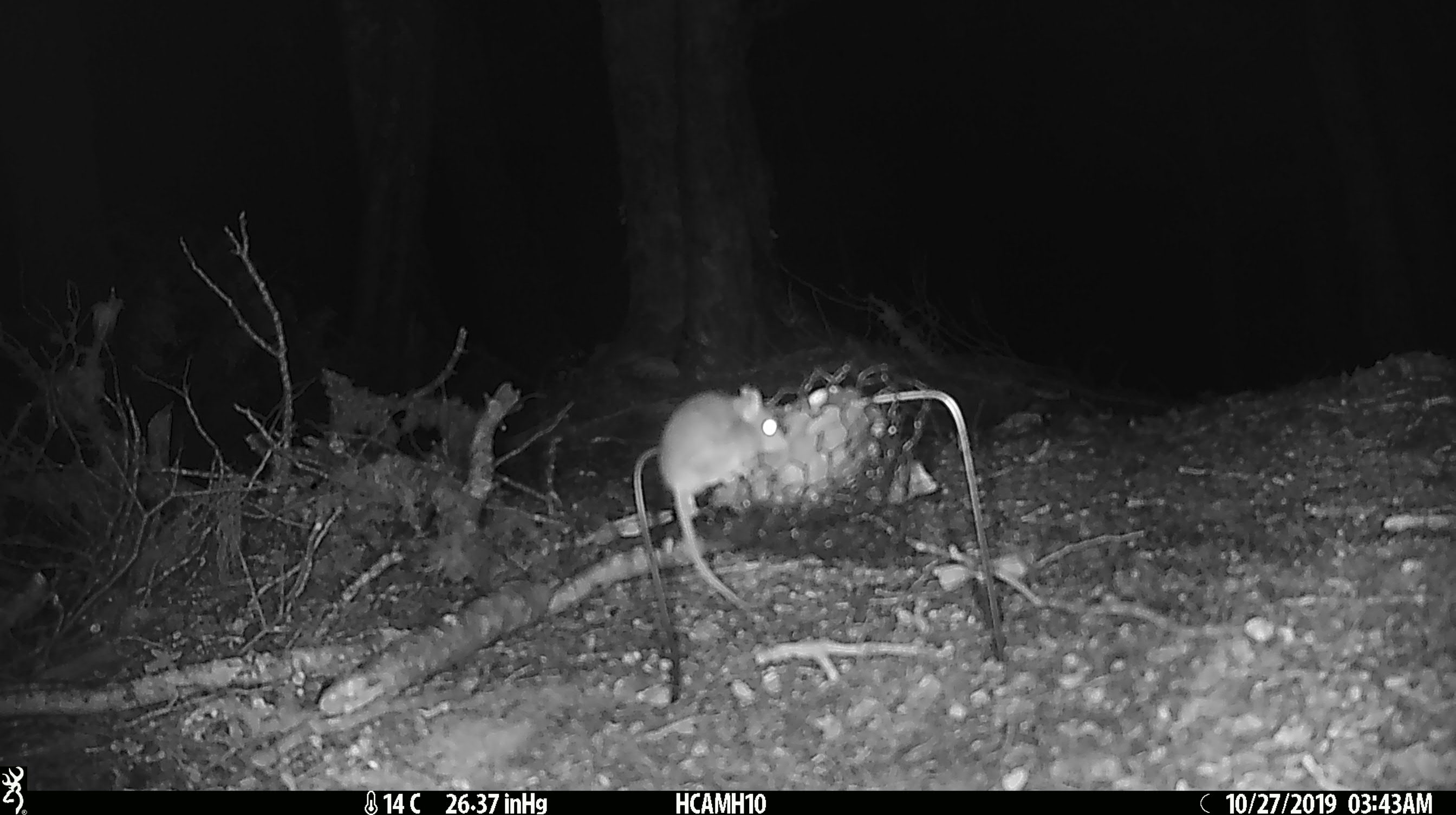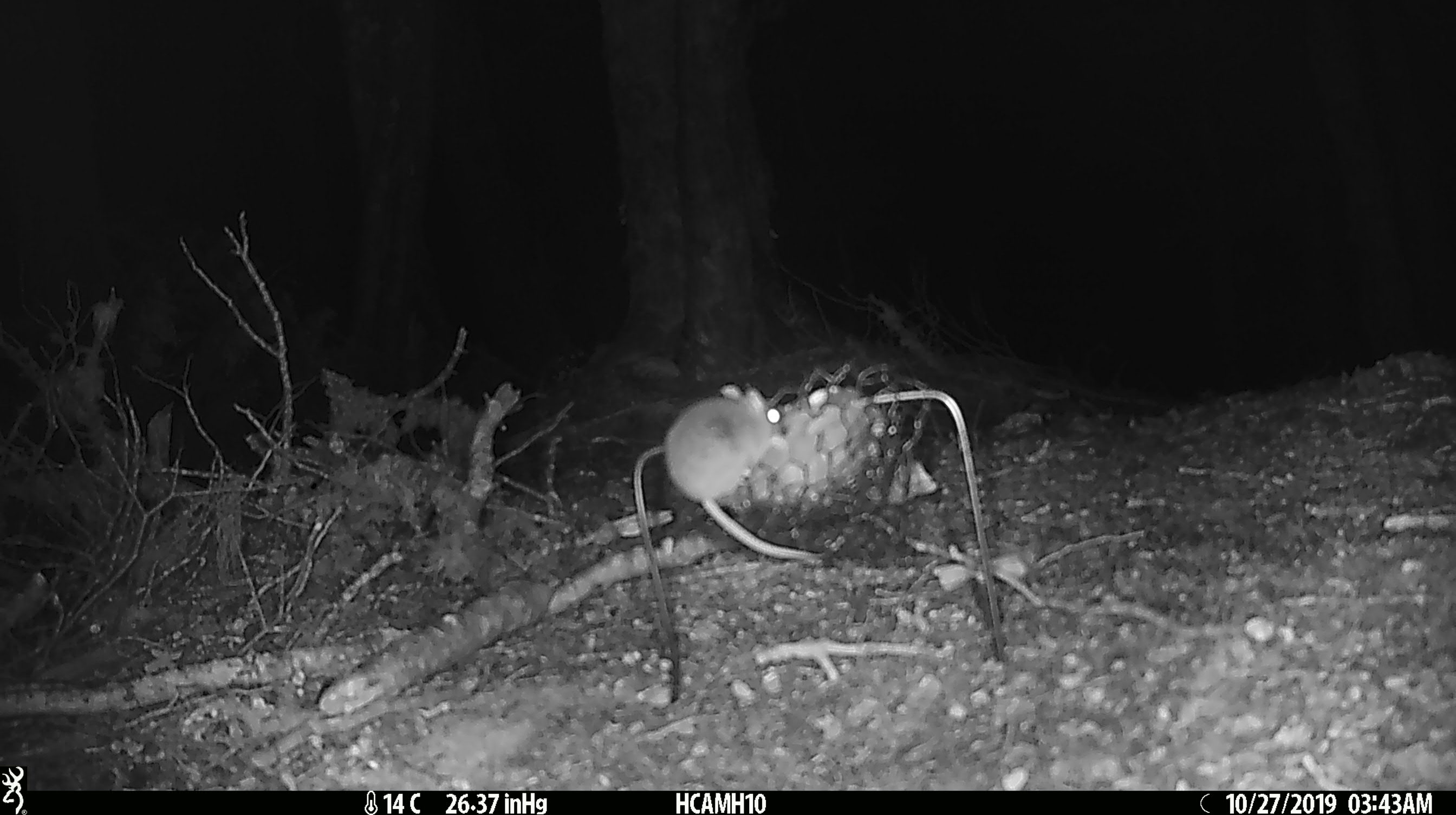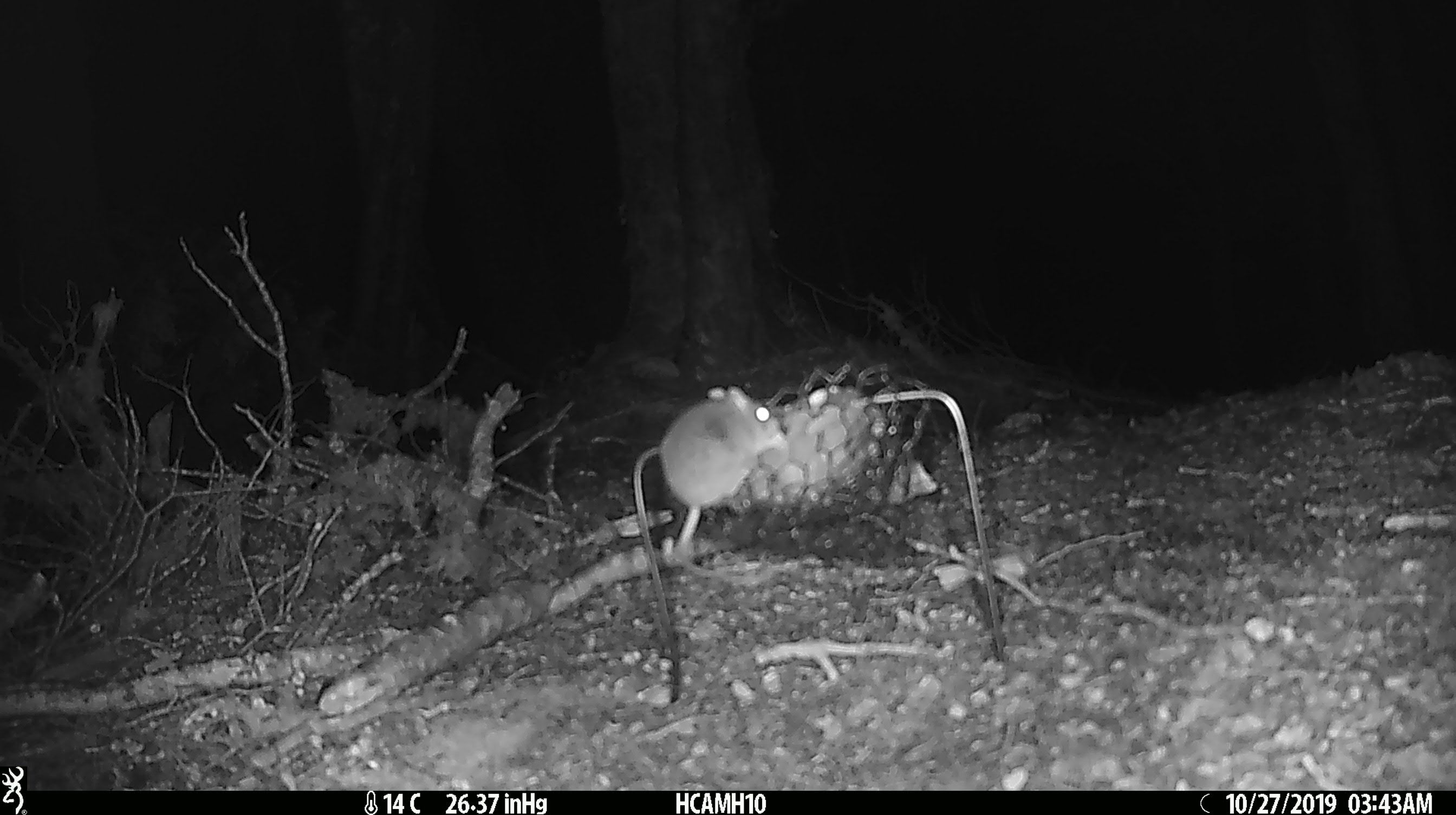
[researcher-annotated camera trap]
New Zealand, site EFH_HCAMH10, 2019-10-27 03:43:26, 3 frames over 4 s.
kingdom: Animalia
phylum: Chordata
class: Mammalia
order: Rodentia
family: Muridae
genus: Mus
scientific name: Mus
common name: mouse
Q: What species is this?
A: Mouse (Mus).